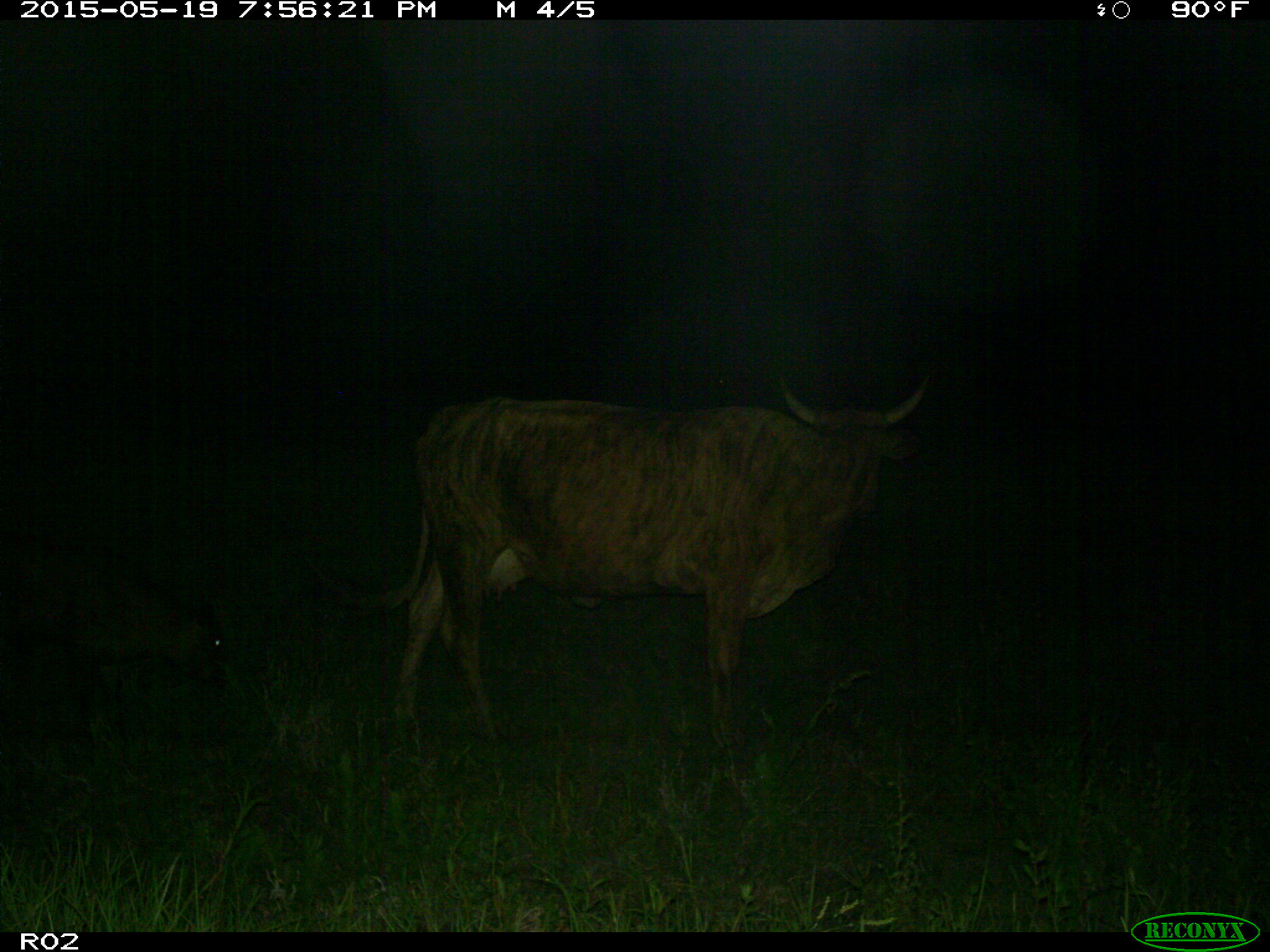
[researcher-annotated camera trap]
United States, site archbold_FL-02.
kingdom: Animalia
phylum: Chordata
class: Mammalia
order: Artiodactyla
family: Bovidae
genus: Bos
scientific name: Bos taurus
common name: domestic cow